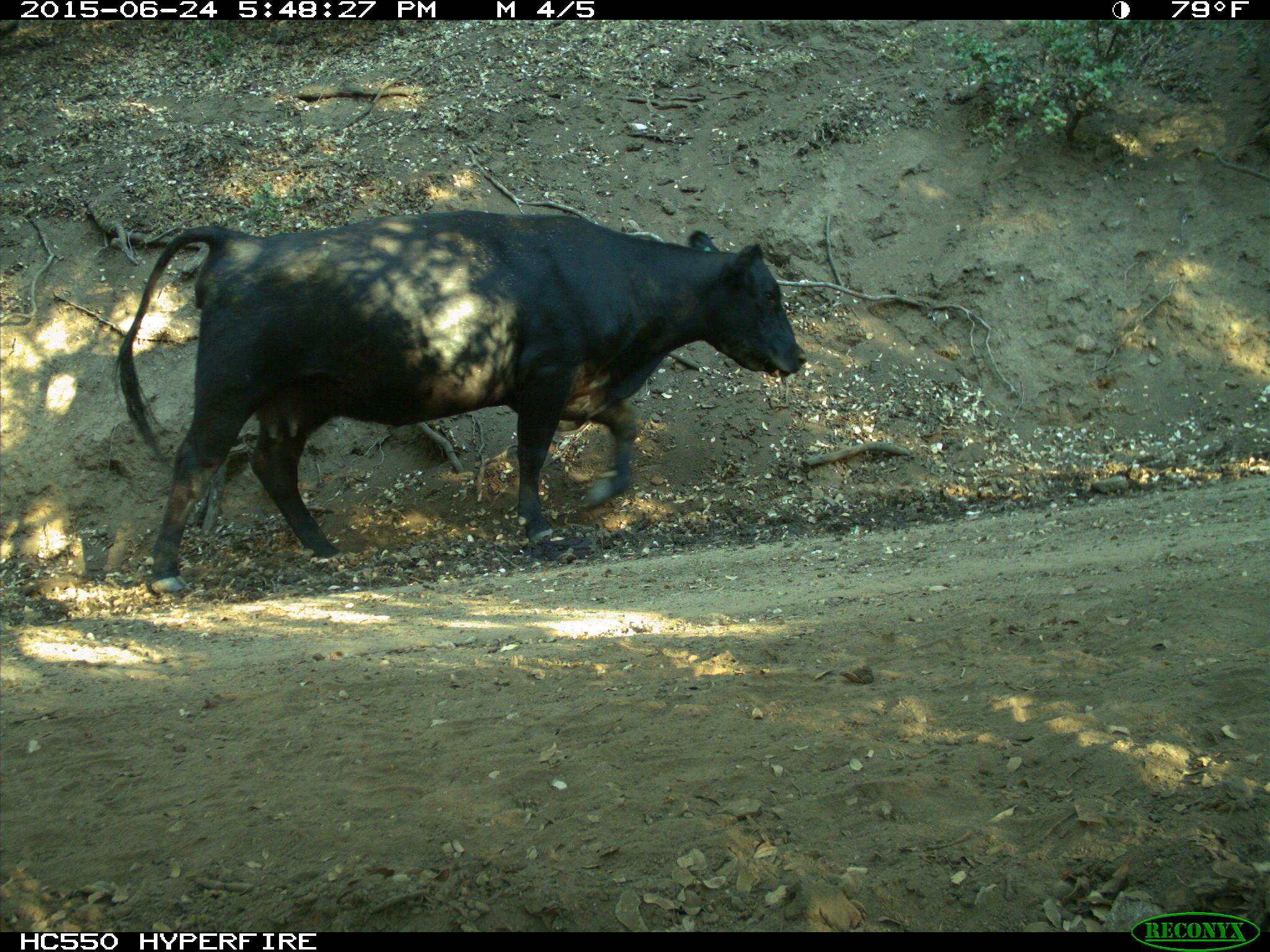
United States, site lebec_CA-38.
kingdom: Animalia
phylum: Chordata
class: Mammalia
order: Artiodactyla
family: Bovidae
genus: Bos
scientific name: Bos taurus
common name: domestic cow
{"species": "Bos taurus (domestic cow)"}